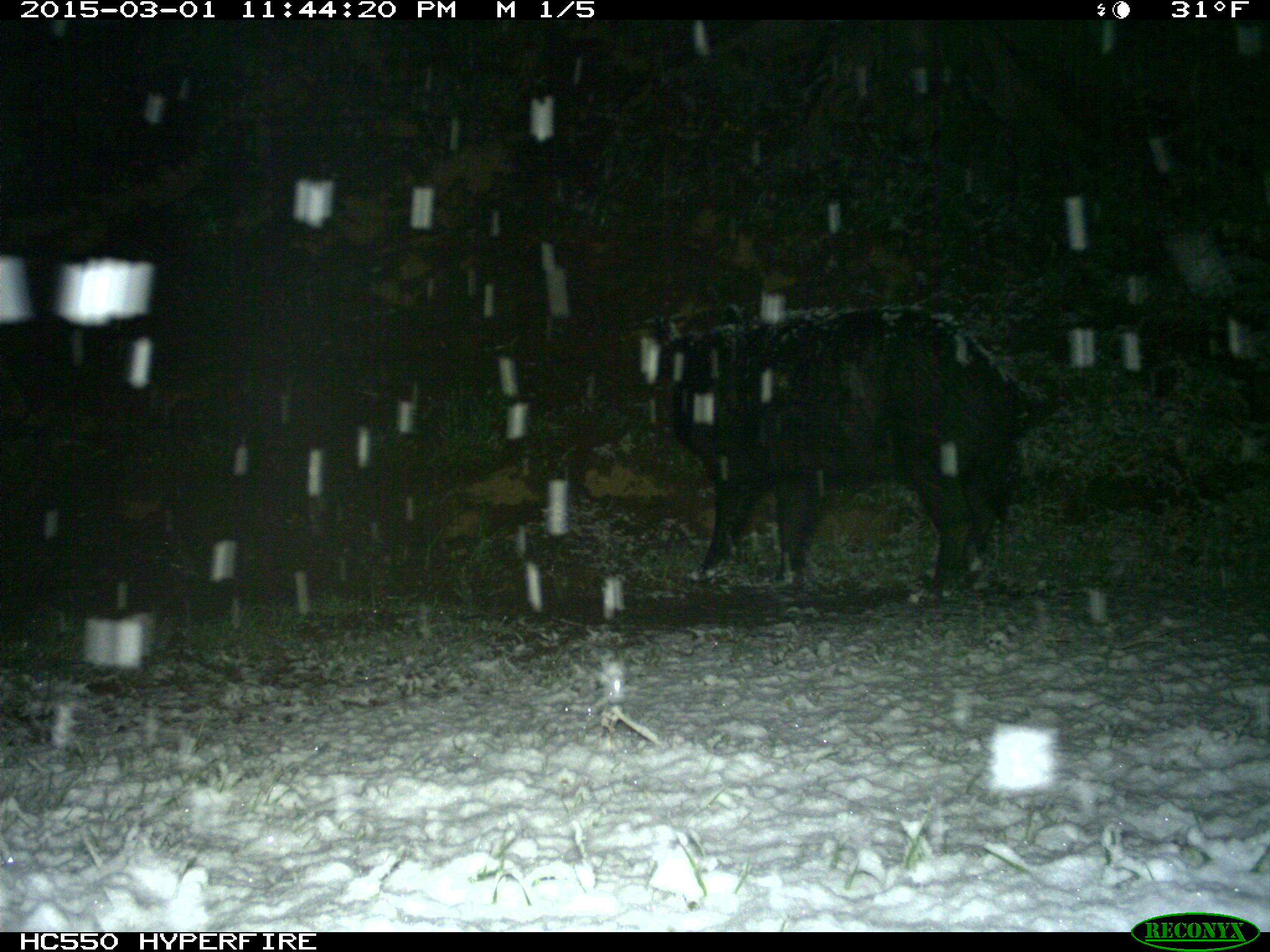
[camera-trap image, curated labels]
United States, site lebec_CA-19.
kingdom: Animalia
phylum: Chordata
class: Mammalia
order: Artiodactyla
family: Suidae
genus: Sus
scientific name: Sus scrofa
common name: wild boar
Sus scrofa (wild boar).